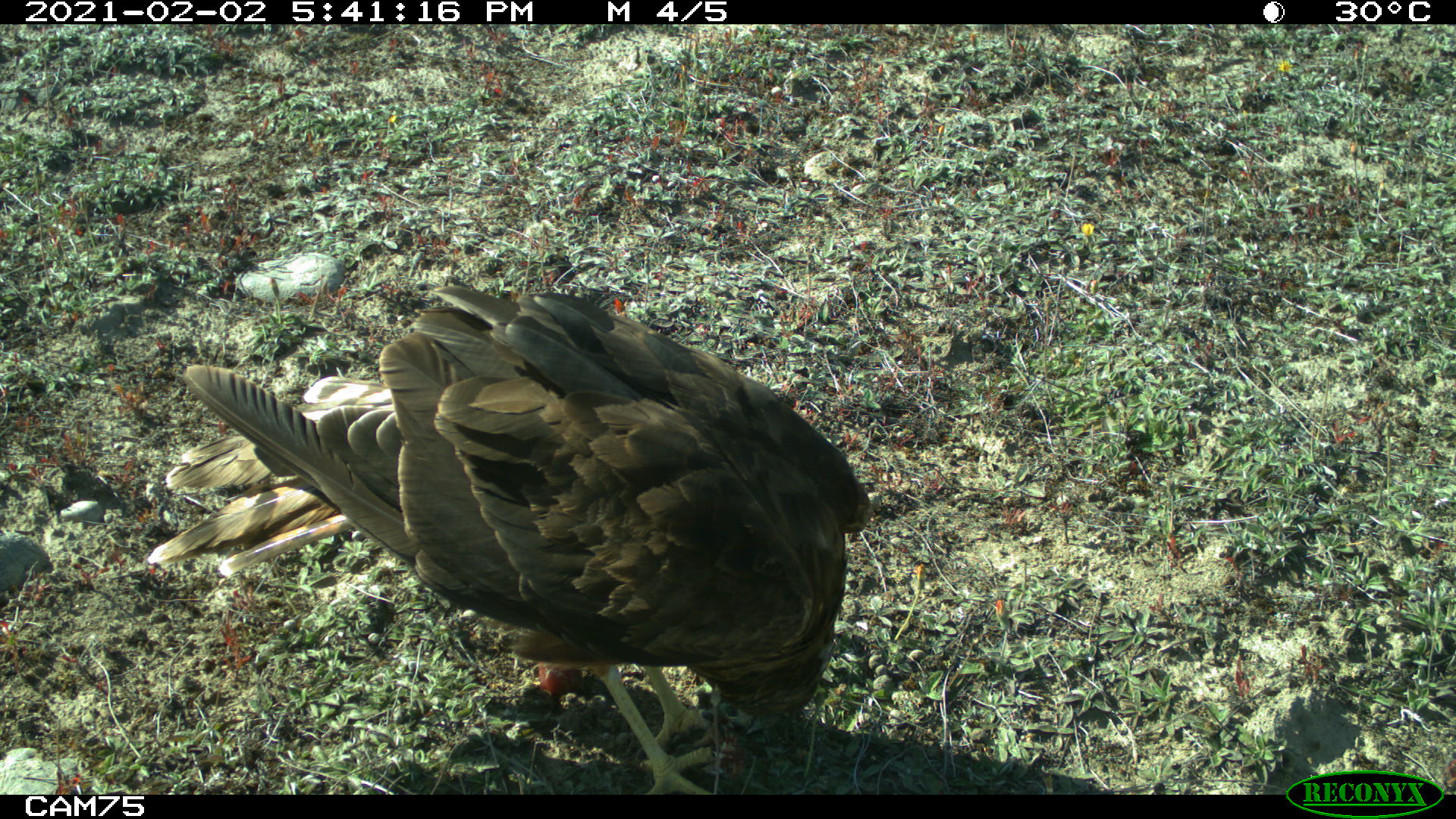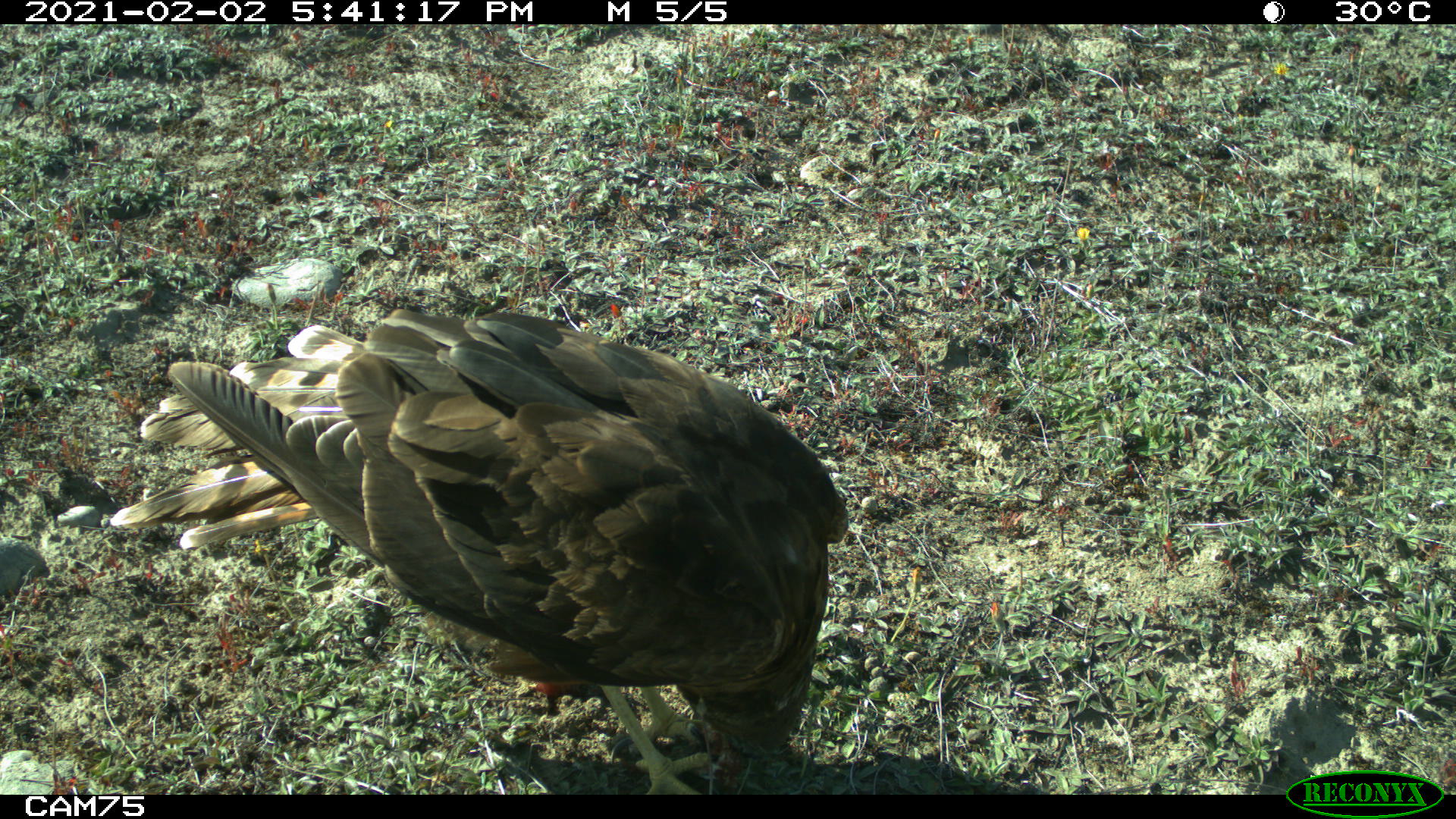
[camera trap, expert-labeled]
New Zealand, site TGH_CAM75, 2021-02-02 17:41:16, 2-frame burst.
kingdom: Animalia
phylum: Chordata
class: Aves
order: Accipitriformes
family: Accipitridae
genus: Circus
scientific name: Circus approximans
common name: swamp harrier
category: harrier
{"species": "harrier (swamp harrier) (Circus approximans)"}